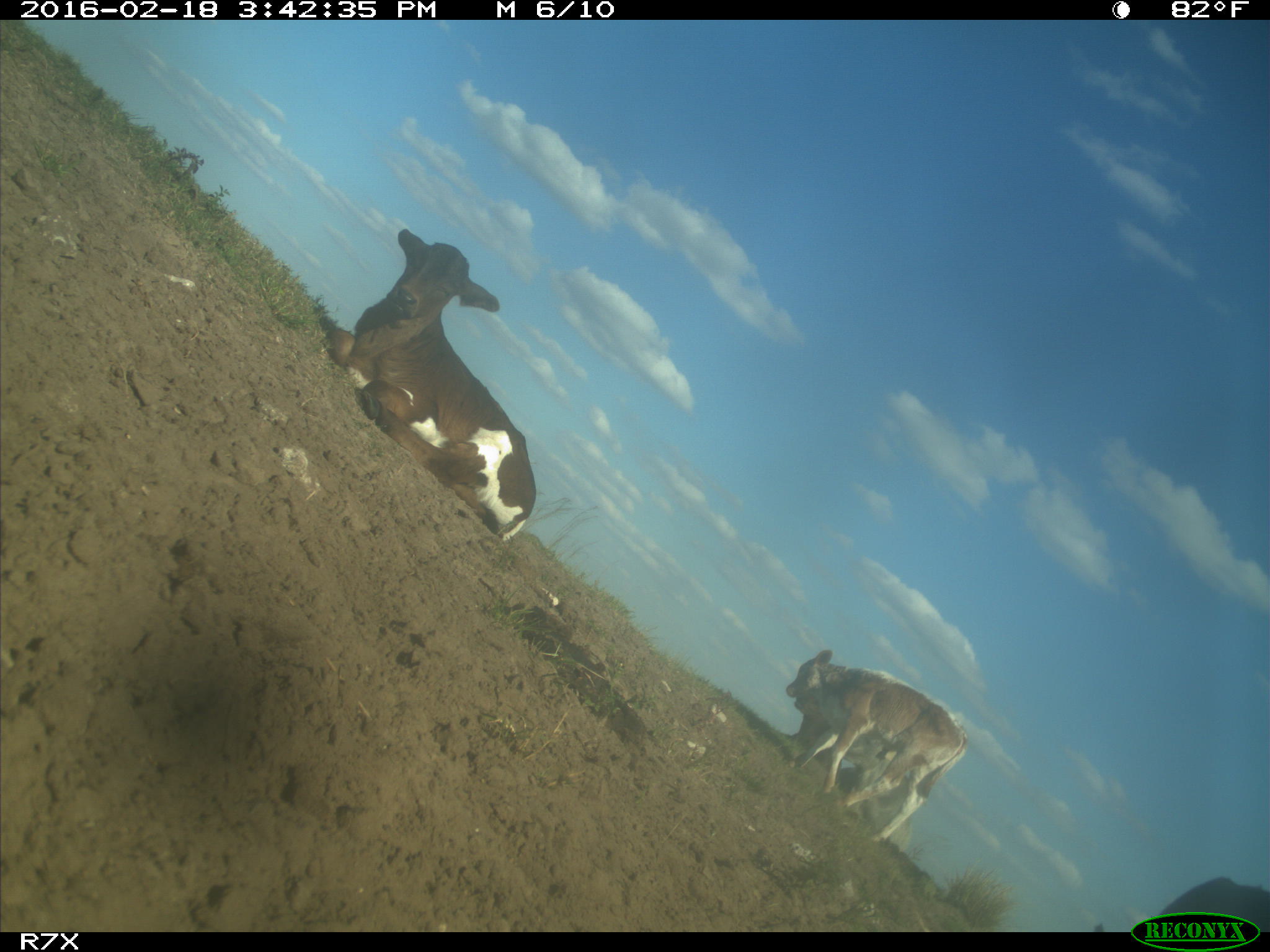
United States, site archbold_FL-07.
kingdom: Animalia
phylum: Chordata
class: Mammalia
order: Artiodactyla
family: Bovidae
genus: Bos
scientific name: Bos taurus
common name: domestic cow